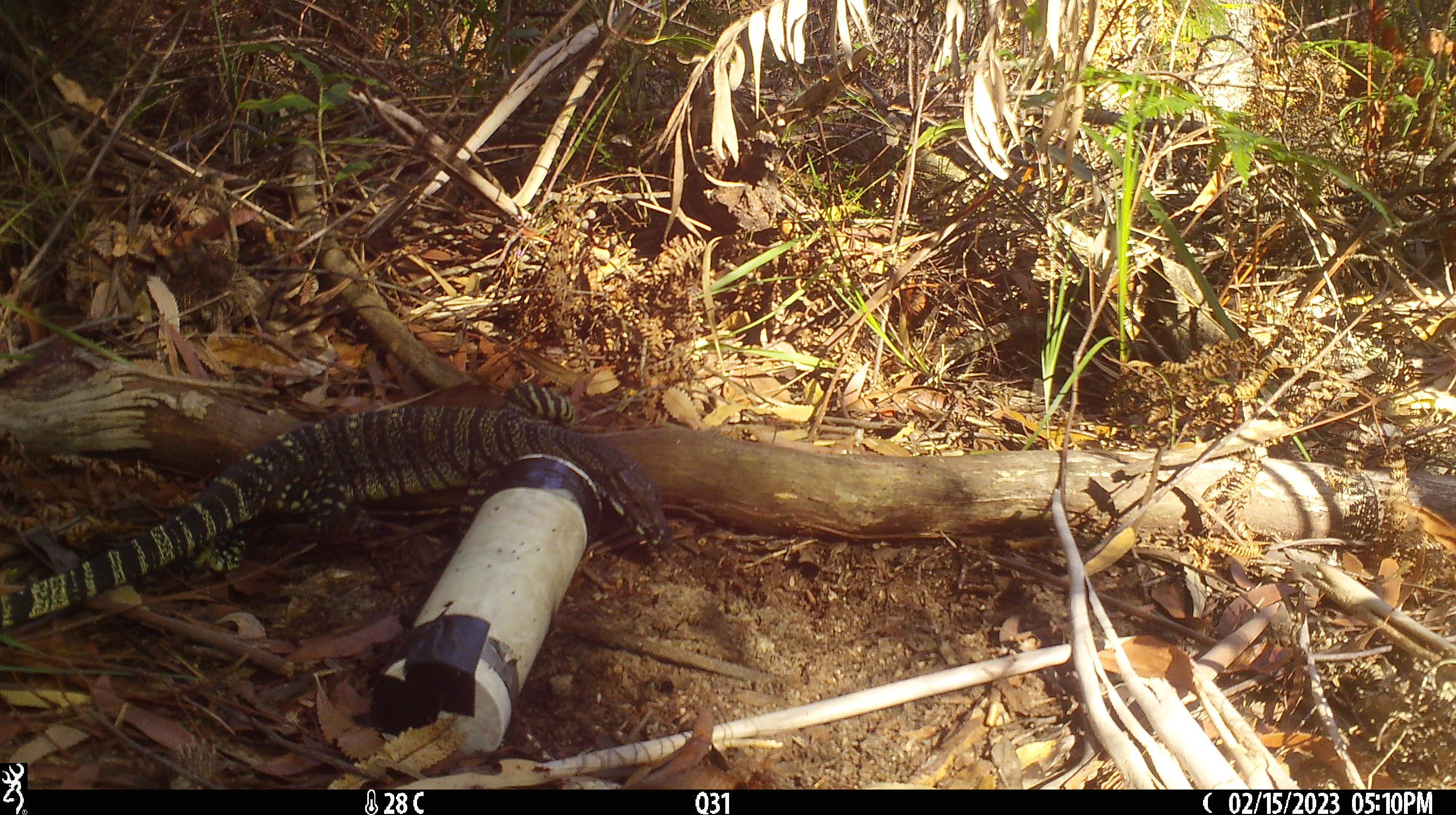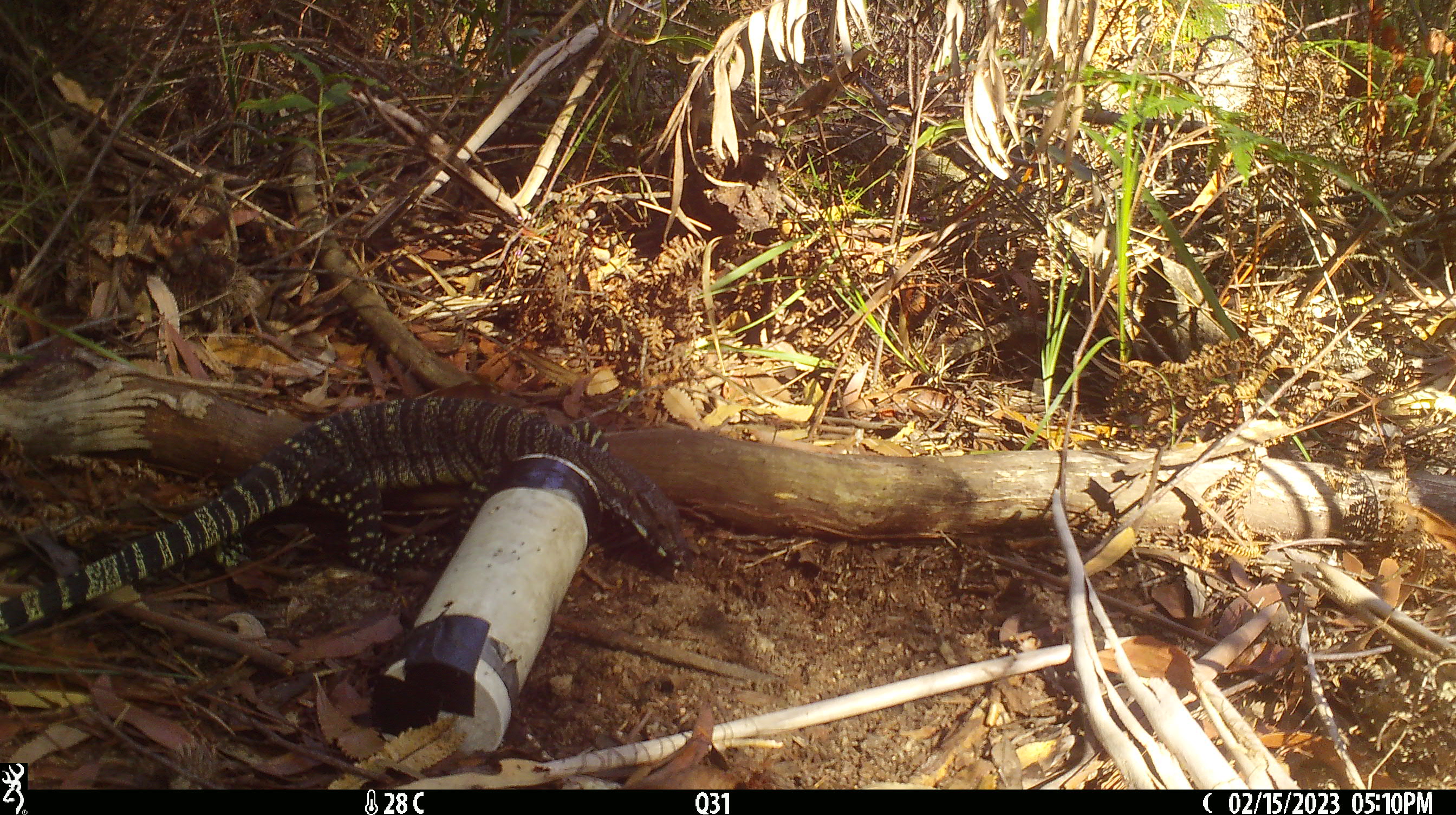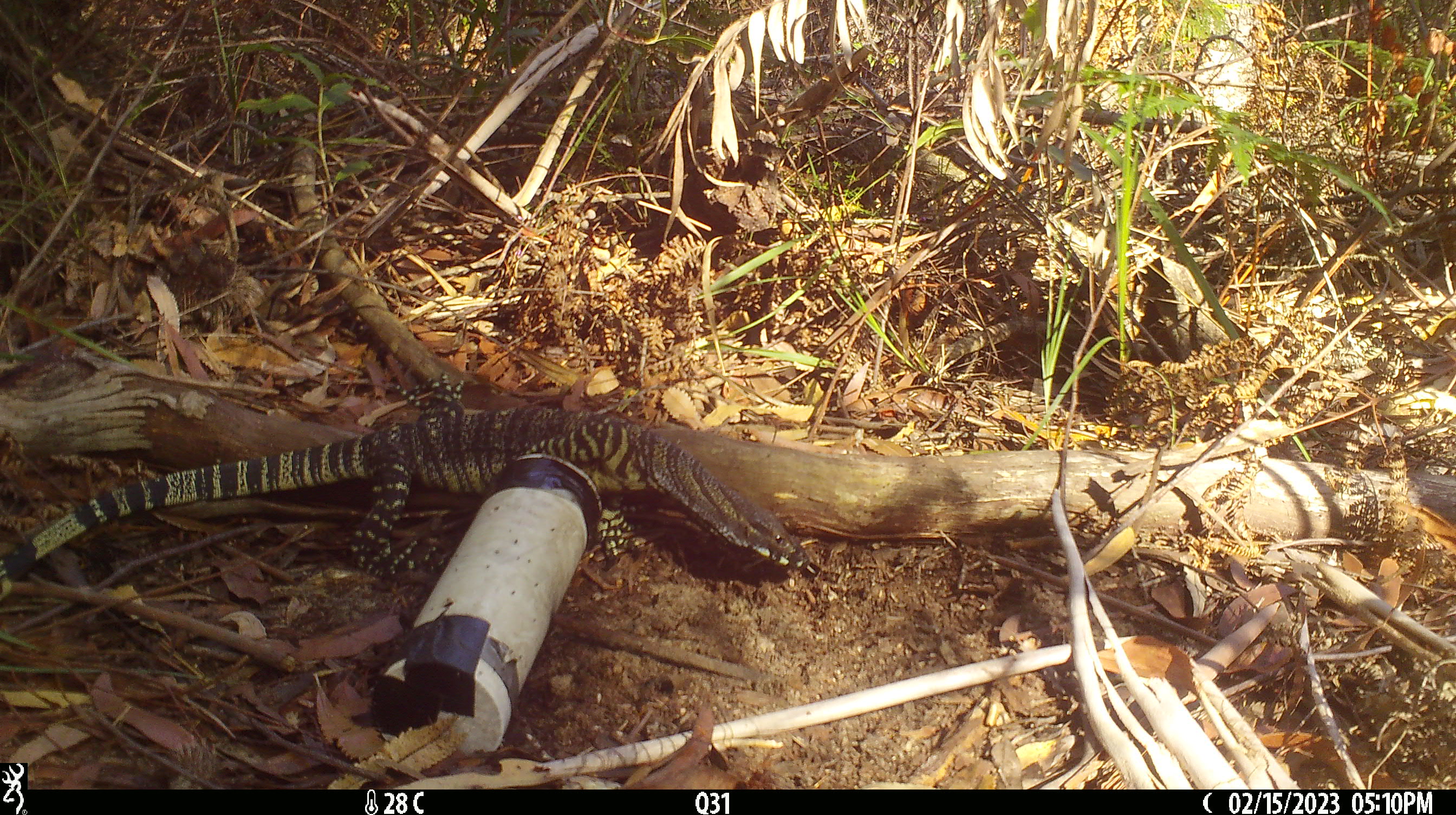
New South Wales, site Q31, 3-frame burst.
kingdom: Animalia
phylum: Chordata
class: Reptilia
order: Squamata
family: Varanidae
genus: Varanus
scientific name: Varanus varius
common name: lace monitor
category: goanna